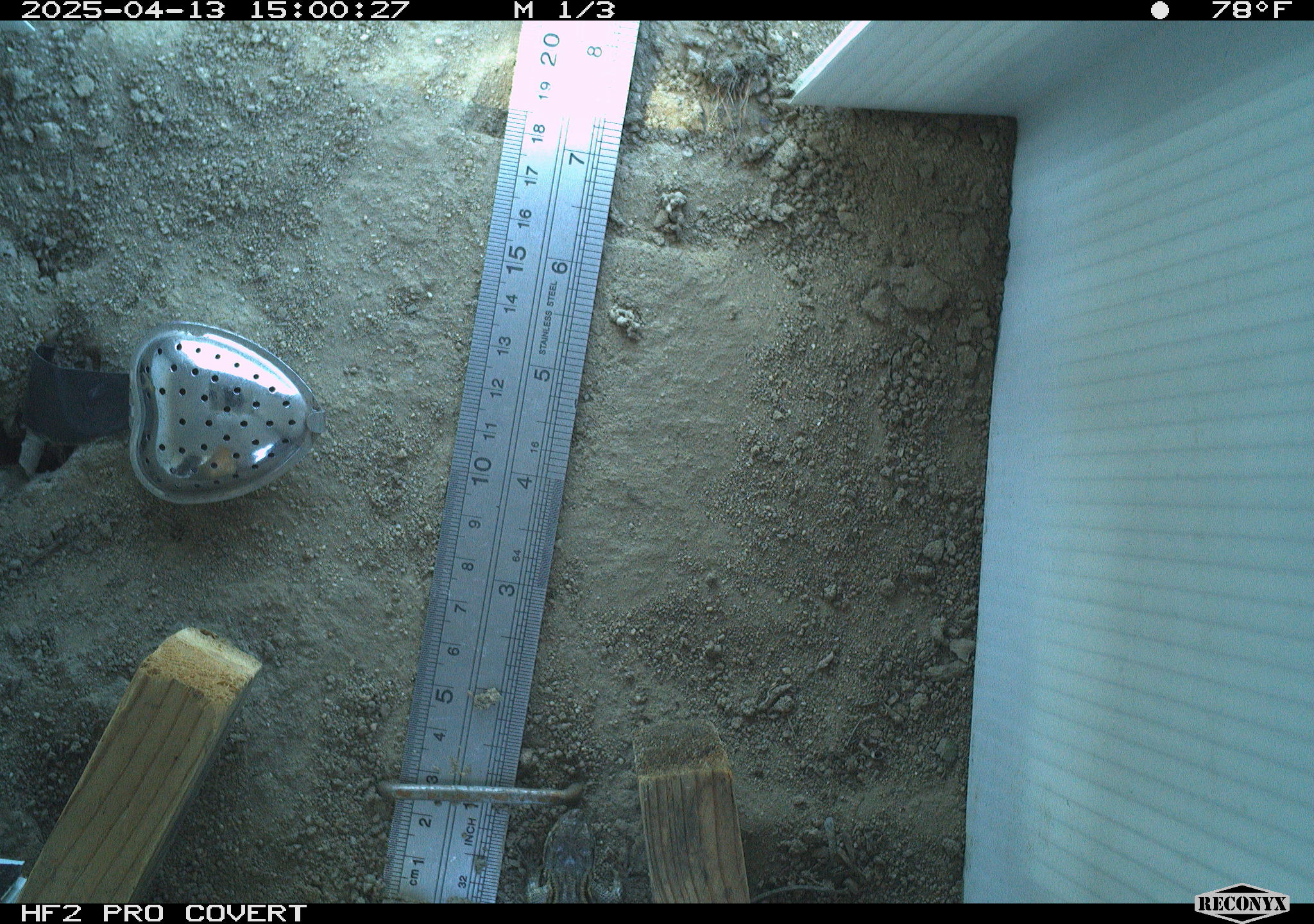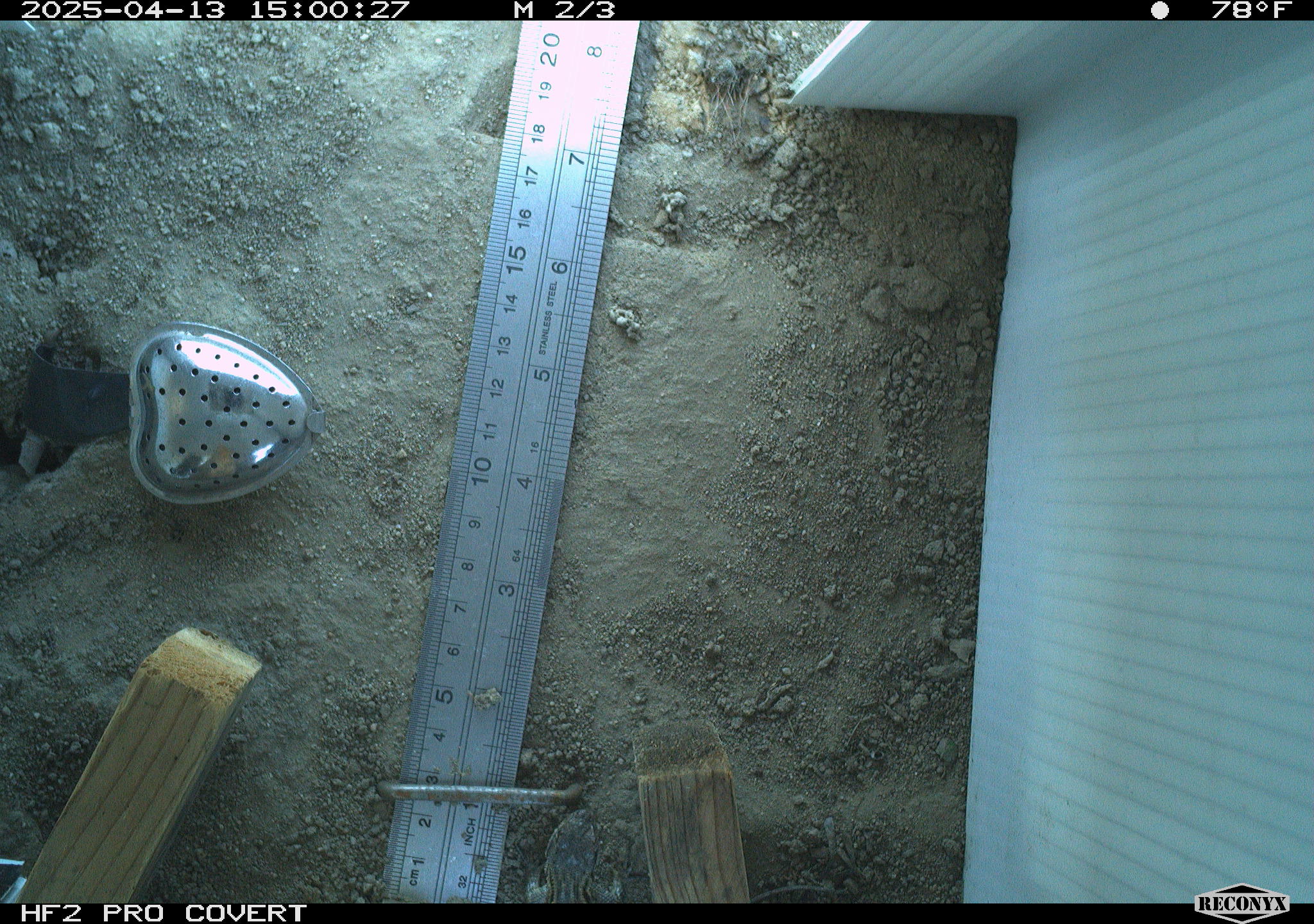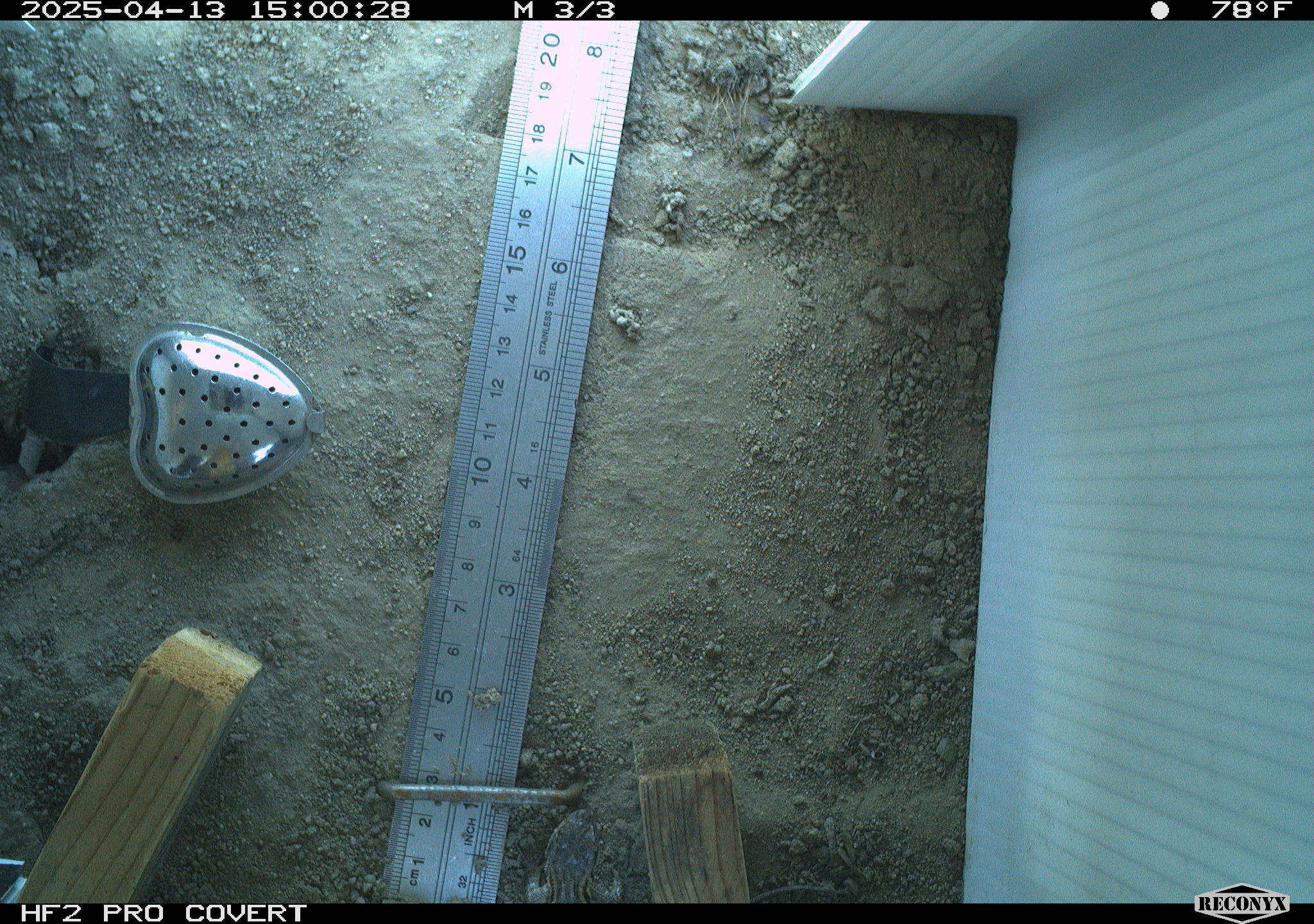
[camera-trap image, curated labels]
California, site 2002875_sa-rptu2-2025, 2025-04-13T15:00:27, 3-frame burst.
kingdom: Animalia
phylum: Chordata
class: Reptilia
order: Squamata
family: Phrynosomatidae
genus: Sceloporus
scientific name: Sceloporus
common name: spiny lizards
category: sceloporus species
Sceloporus species (spiny lizards) (Sceloporus).